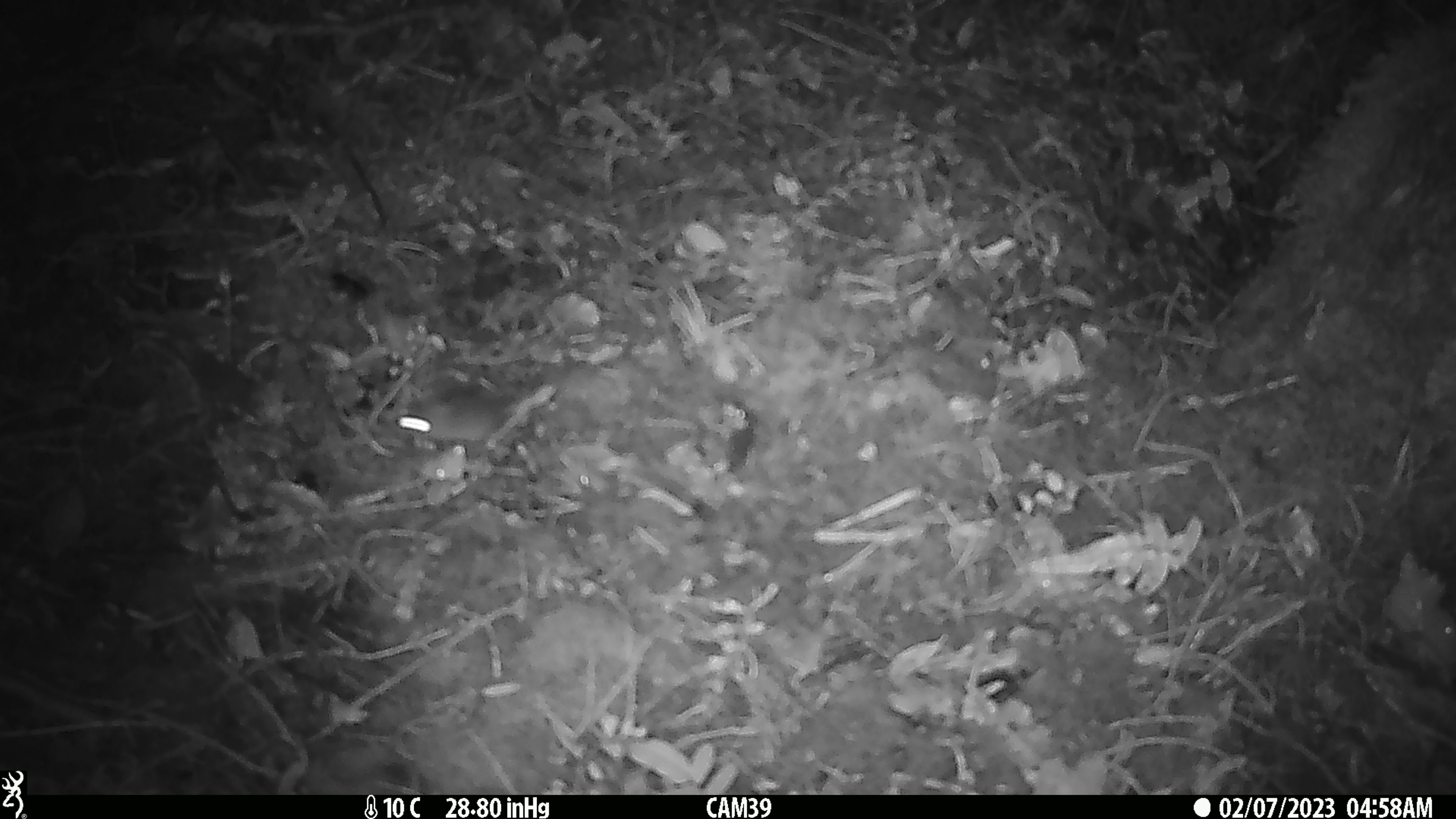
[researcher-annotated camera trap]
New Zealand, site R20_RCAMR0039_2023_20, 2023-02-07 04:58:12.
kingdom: Animalia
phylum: Chordata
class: Mammalia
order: Rodentia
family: Muridae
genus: Mus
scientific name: Mus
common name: mouse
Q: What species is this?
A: Mouse (Mus).